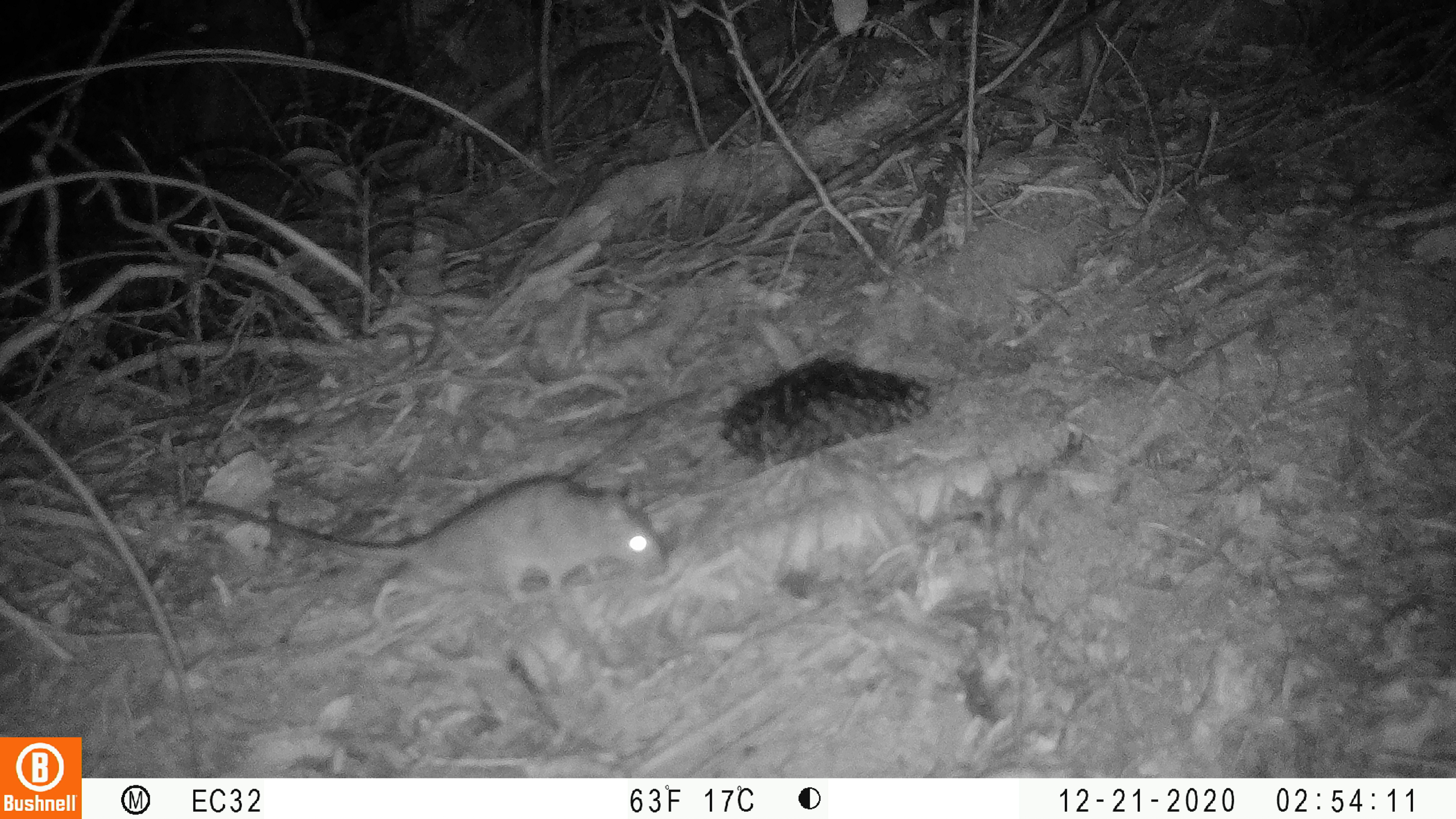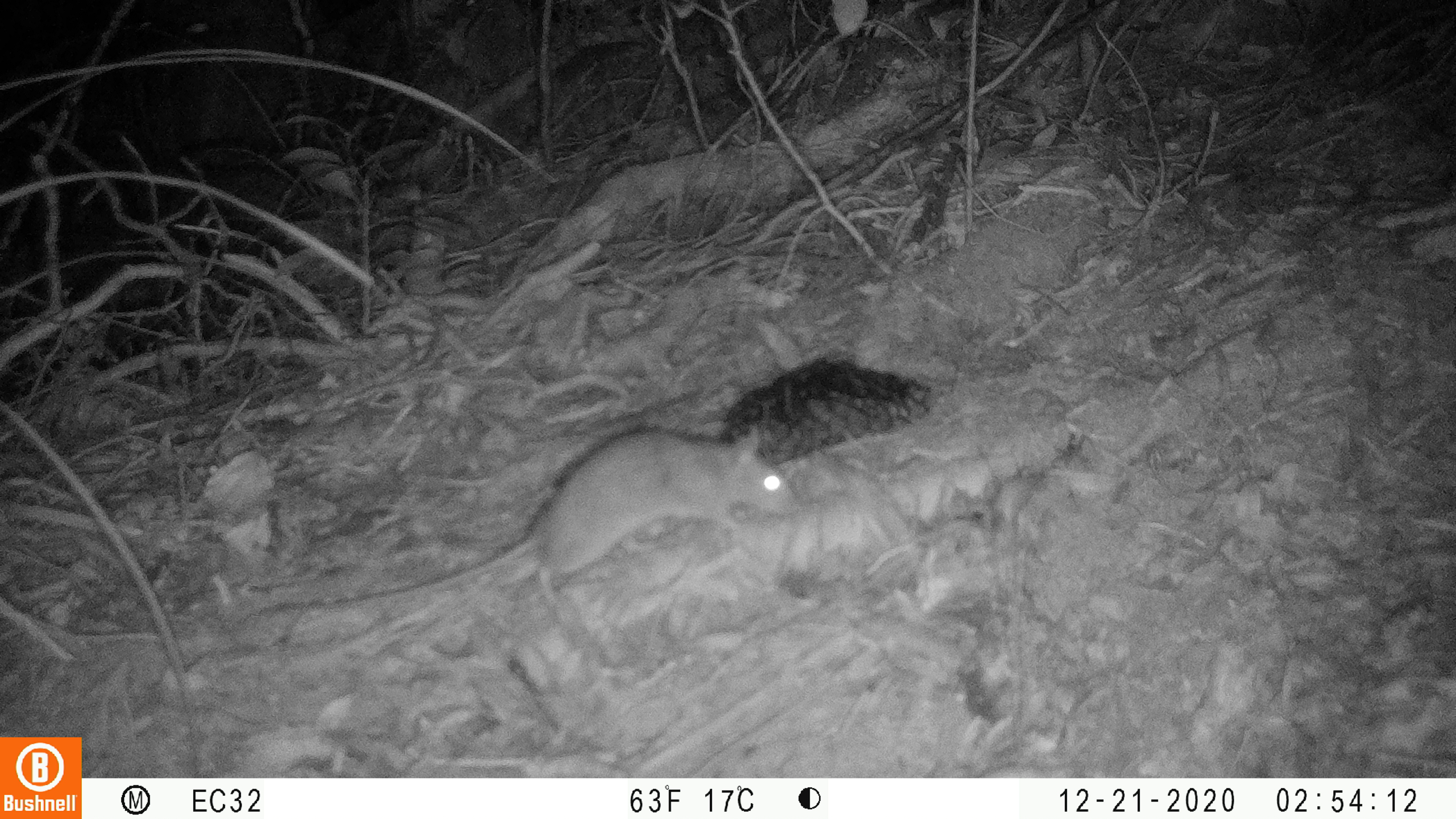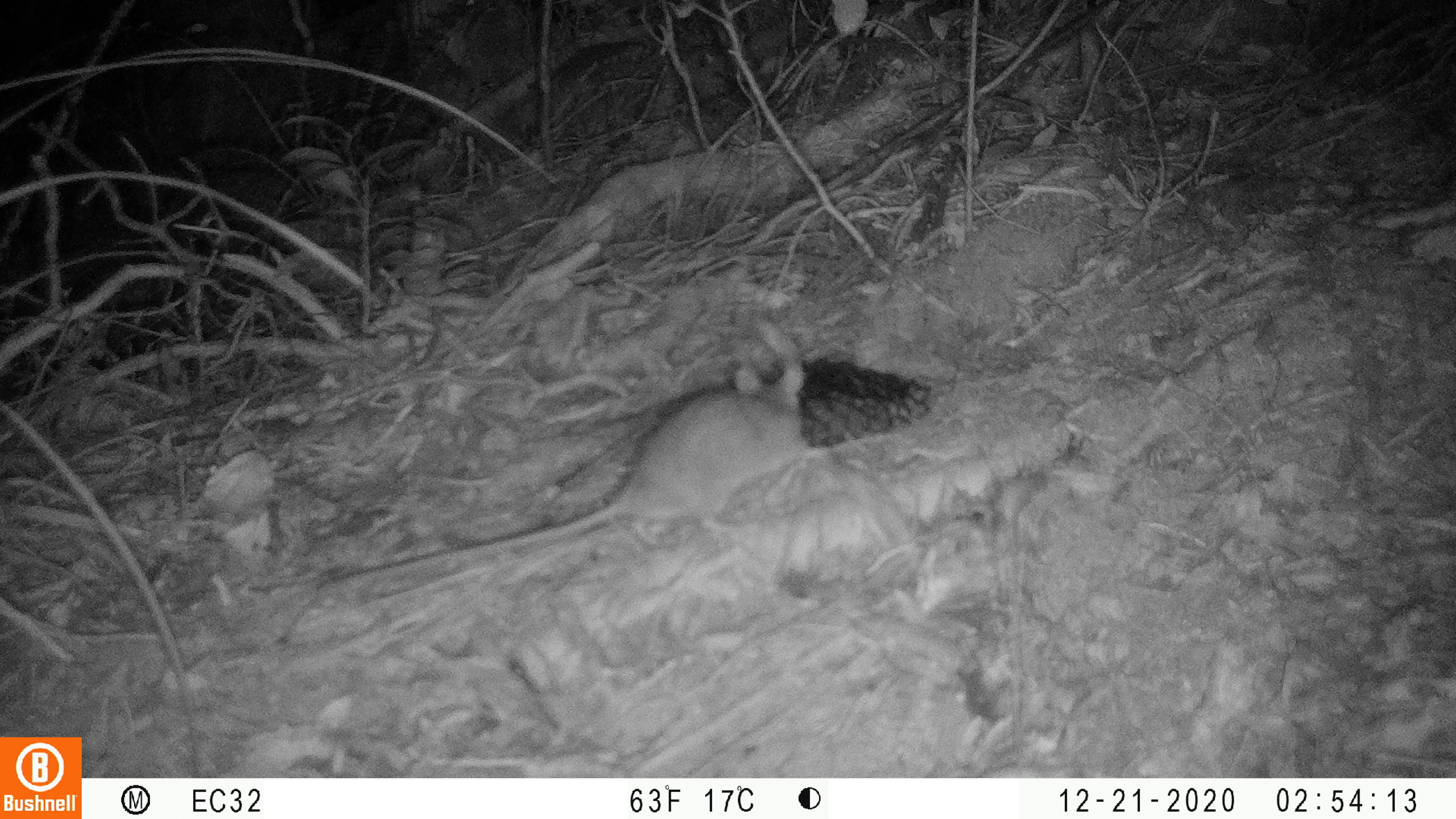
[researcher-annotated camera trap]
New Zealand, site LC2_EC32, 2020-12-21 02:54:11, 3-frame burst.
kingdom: Animalia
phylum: Chordata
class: Mammalia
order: Rodentia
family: Muridae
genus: Rattus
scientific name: Rattus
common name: rat